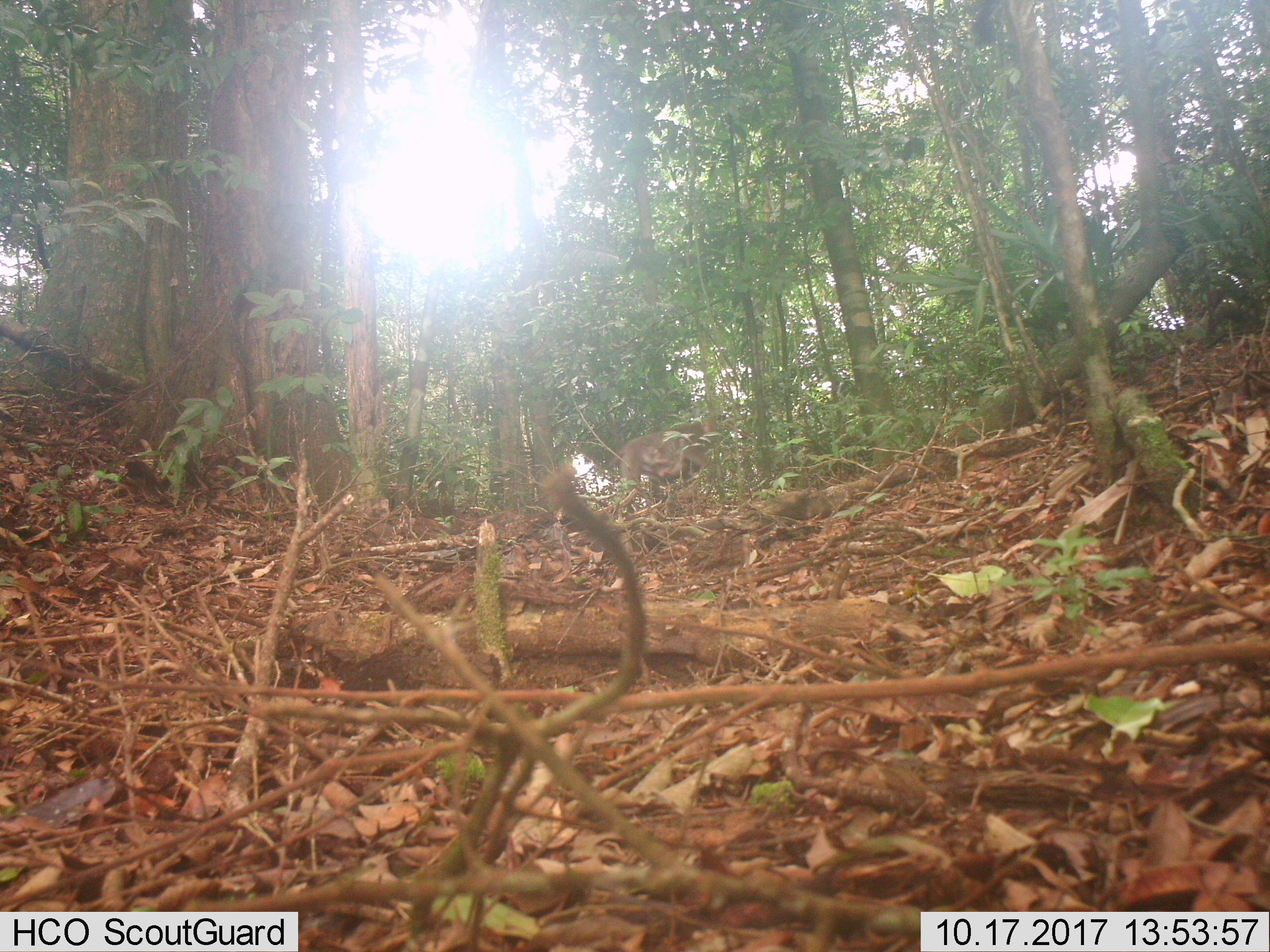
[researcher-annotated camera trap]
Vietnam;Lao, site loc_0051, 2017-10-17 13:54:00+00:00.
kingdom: Animalia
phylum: Chordata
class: Mammalia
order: Primates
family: Cercopithecidae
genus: Macaca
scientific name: Macaca nemestrina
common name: pig-tailed macaque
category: pig tailed macaque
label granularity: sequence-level